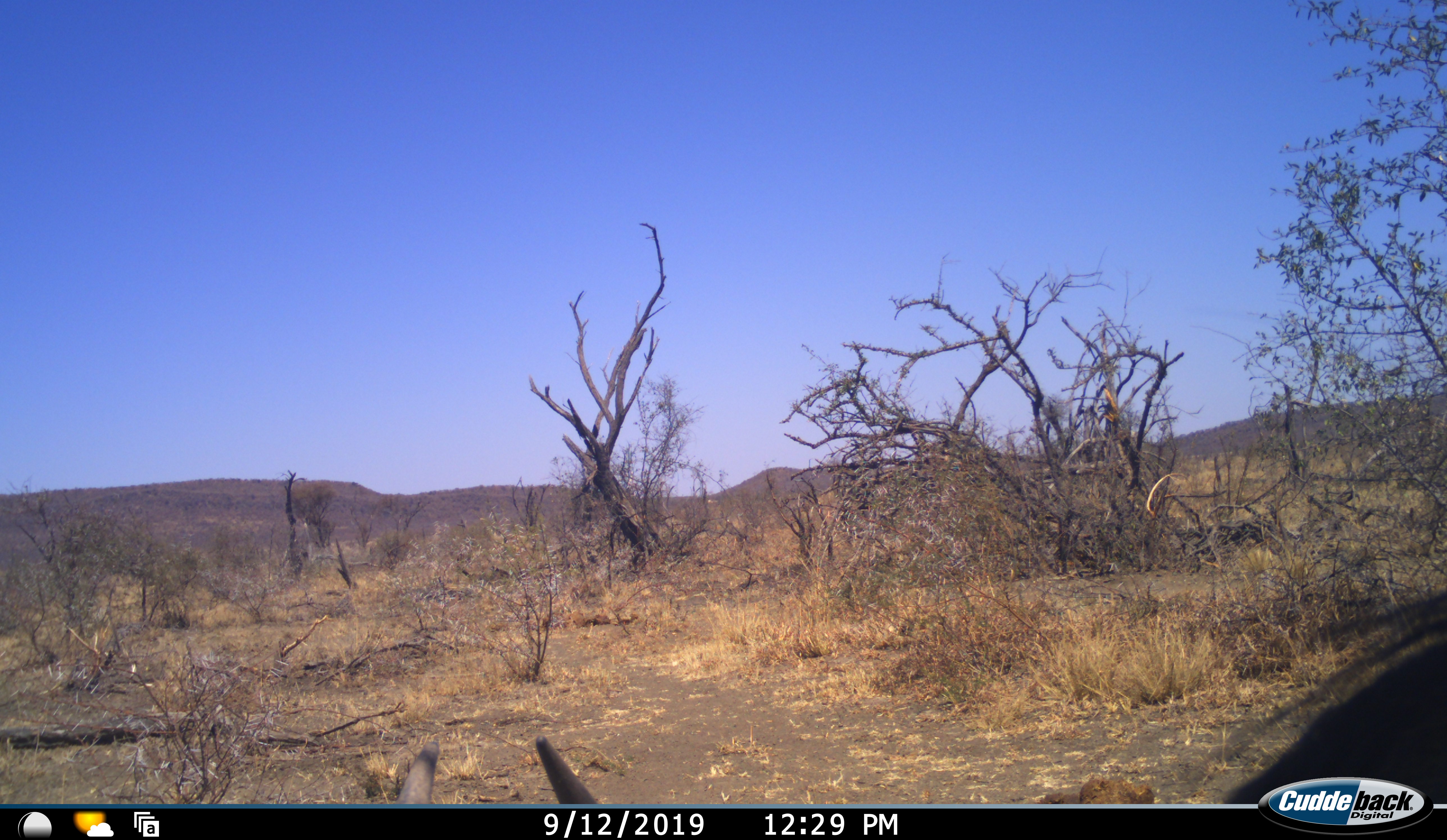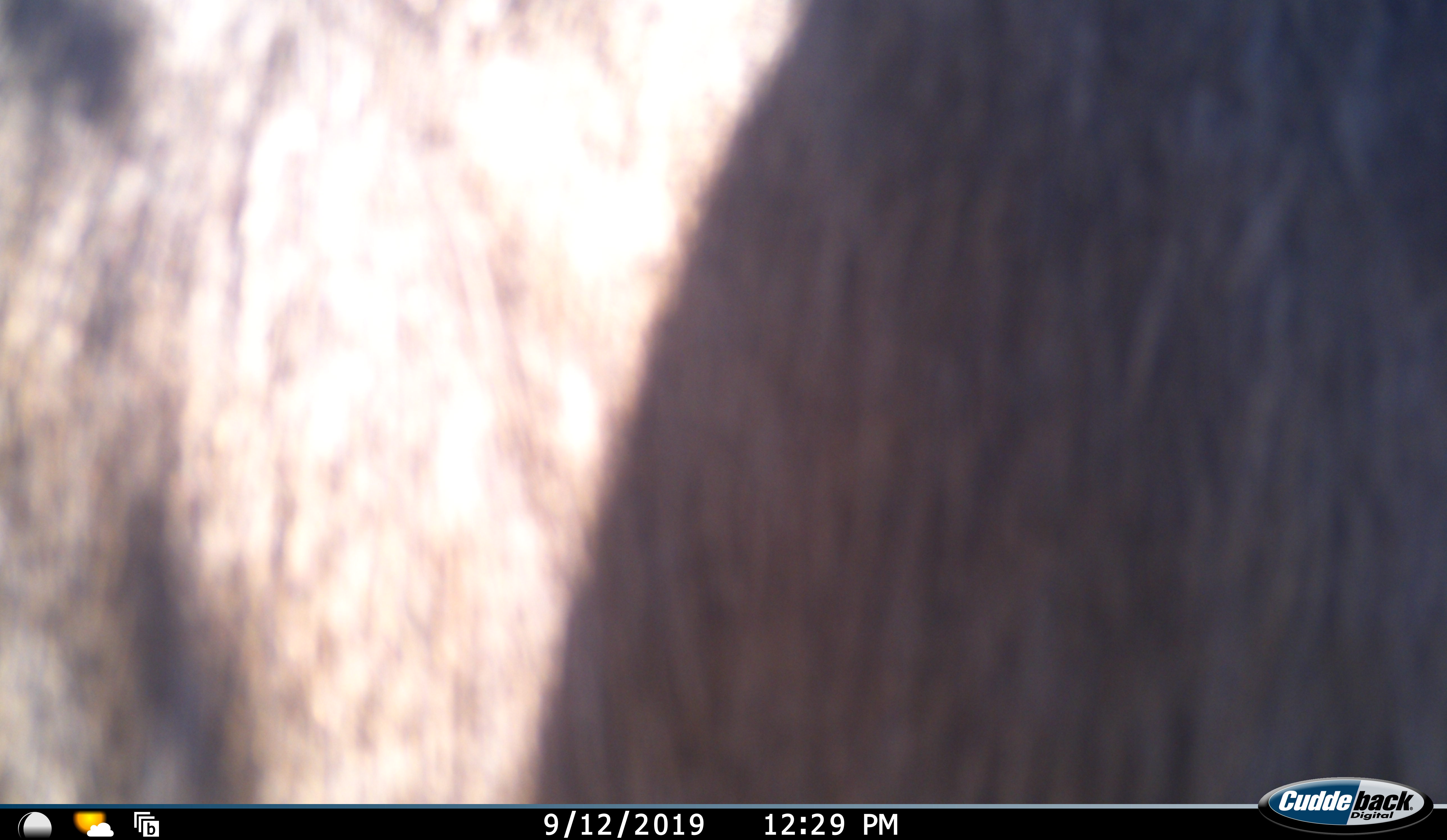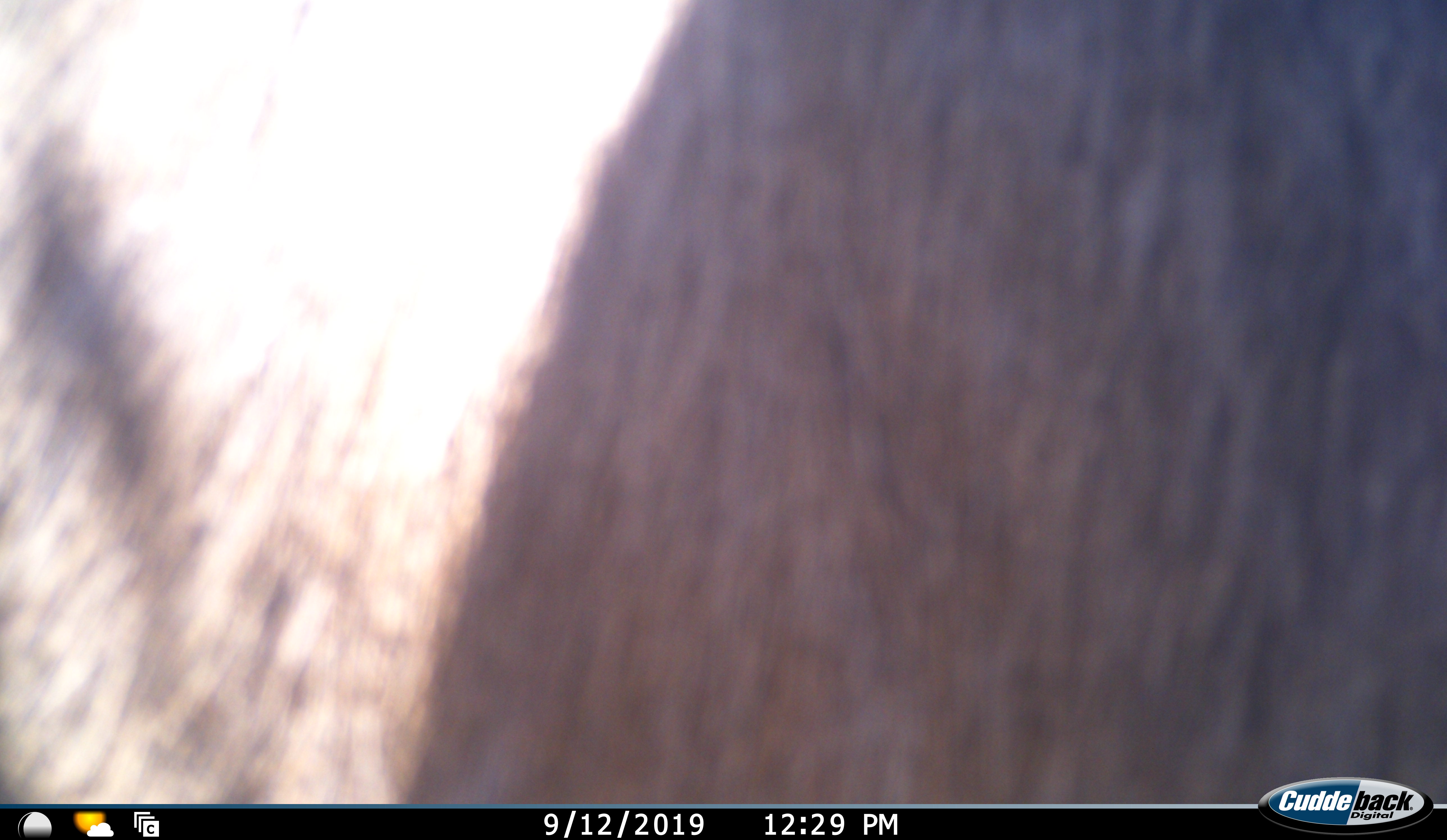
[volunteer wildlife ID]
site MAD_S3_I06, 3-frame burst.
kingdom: Animalia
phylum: Chordata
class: Mammalia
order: Artiodactyla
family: Bovidae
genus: Connochaetes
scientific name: Connochaetes taurinus taurinus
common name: blue wildebeest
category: wildebeestblue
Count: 1.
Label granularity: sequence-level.